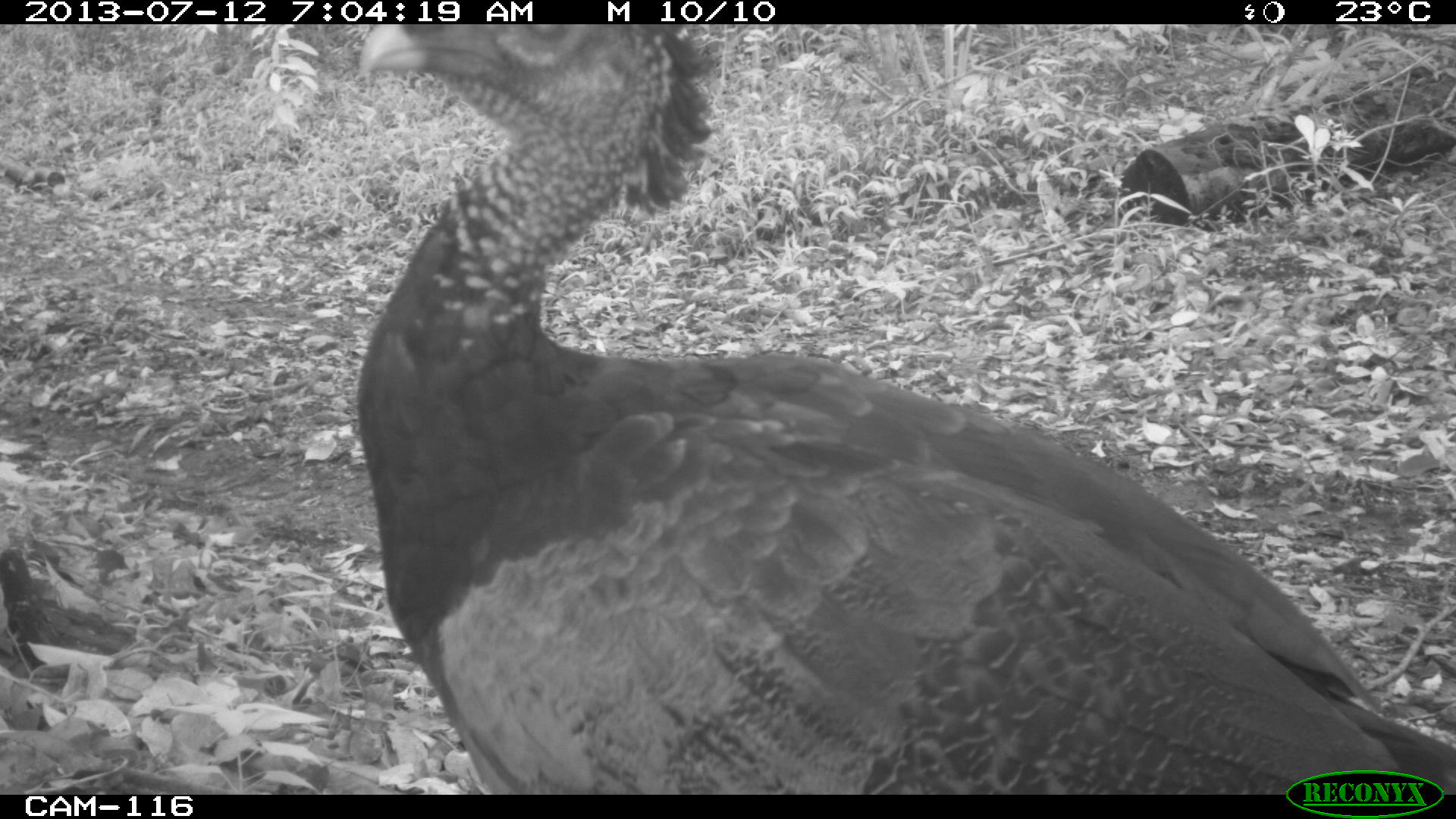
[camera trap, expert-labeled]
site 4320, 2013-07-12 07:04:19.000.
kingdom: Animalia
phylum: Chordata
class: Aves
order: Galliformes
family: Cracidae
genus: Crax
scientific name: Crax rubra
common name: great curassow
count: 1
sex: female